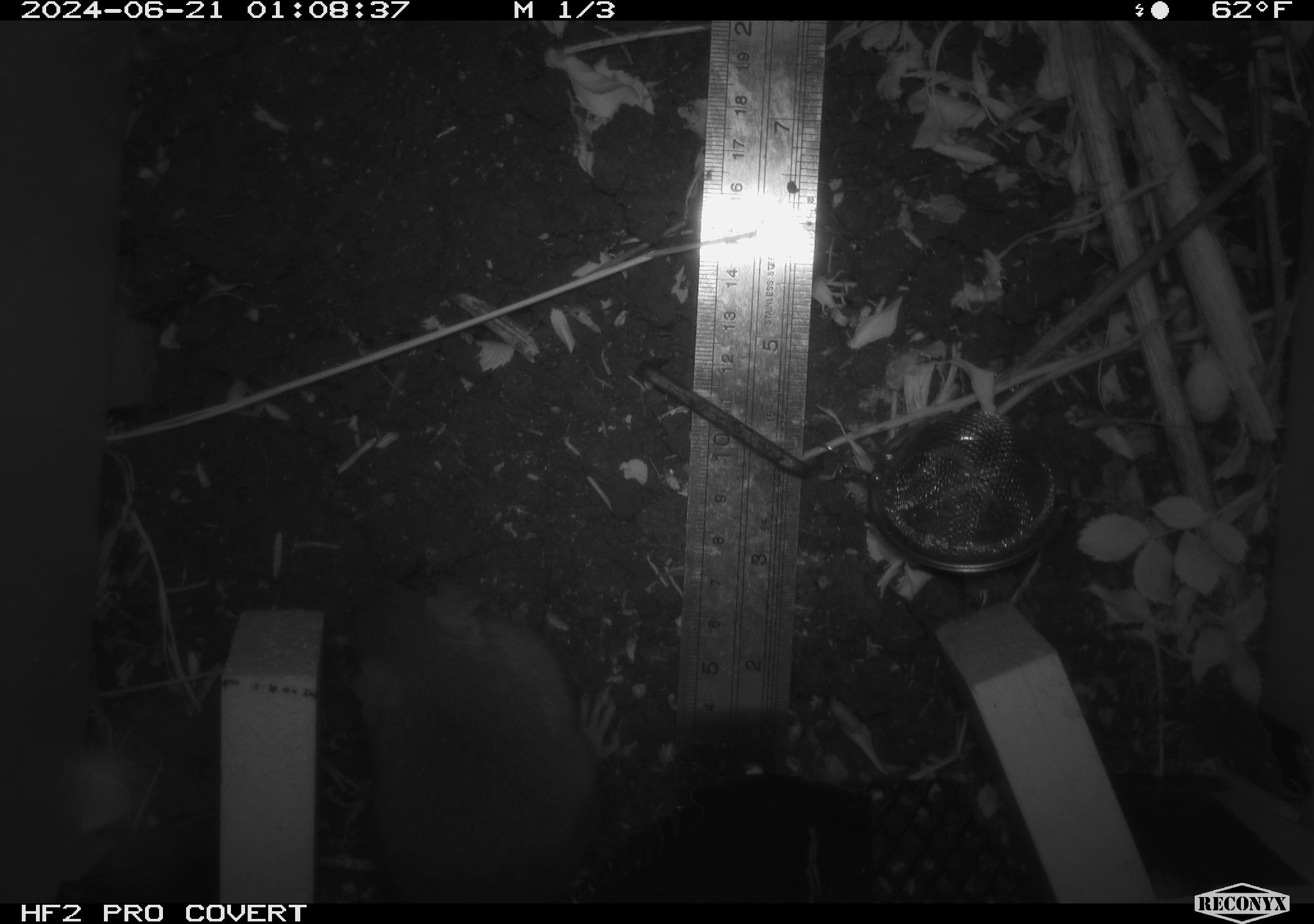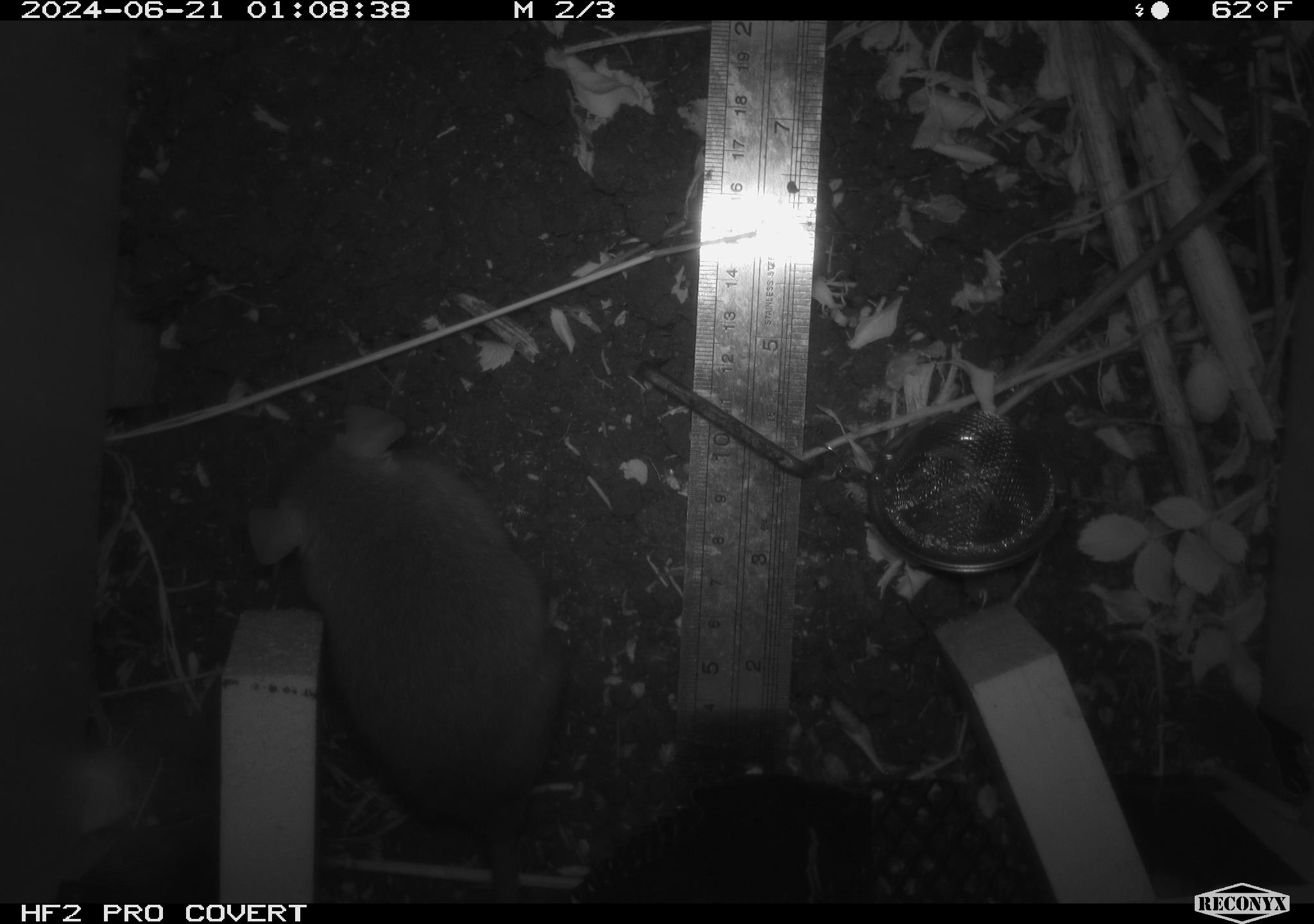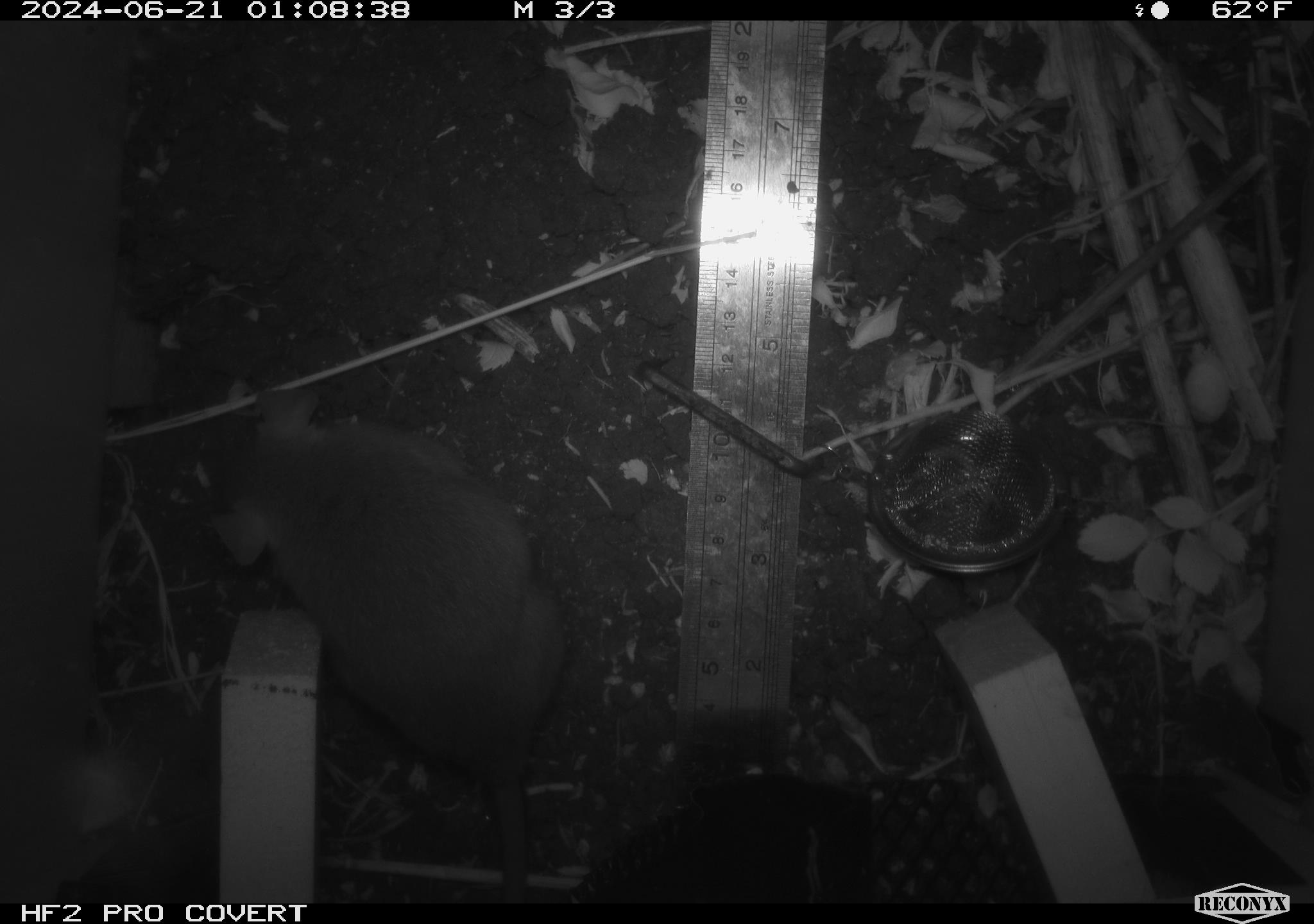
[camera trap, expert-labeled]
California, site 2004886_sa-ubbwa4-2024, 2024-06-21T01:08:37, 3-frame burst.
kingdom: Animalia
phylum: Chordata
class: Mammalia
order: Rodentia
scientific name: Rodentia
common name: woodrat or rat or mouse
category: woodrat or rat or mouse species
Woodrat or rat or mouse species (woodrat or rat or mouse) (Rodentia).